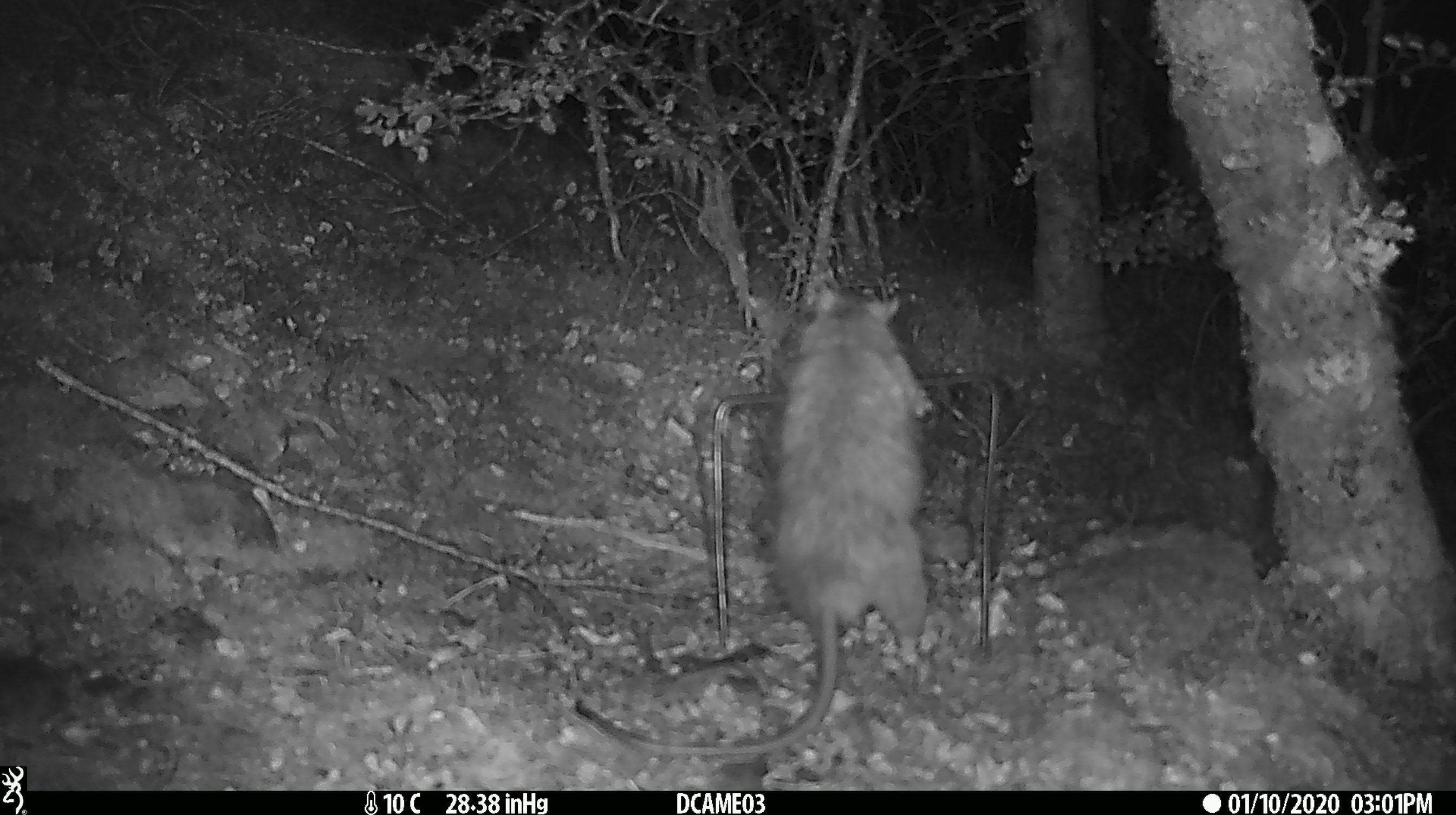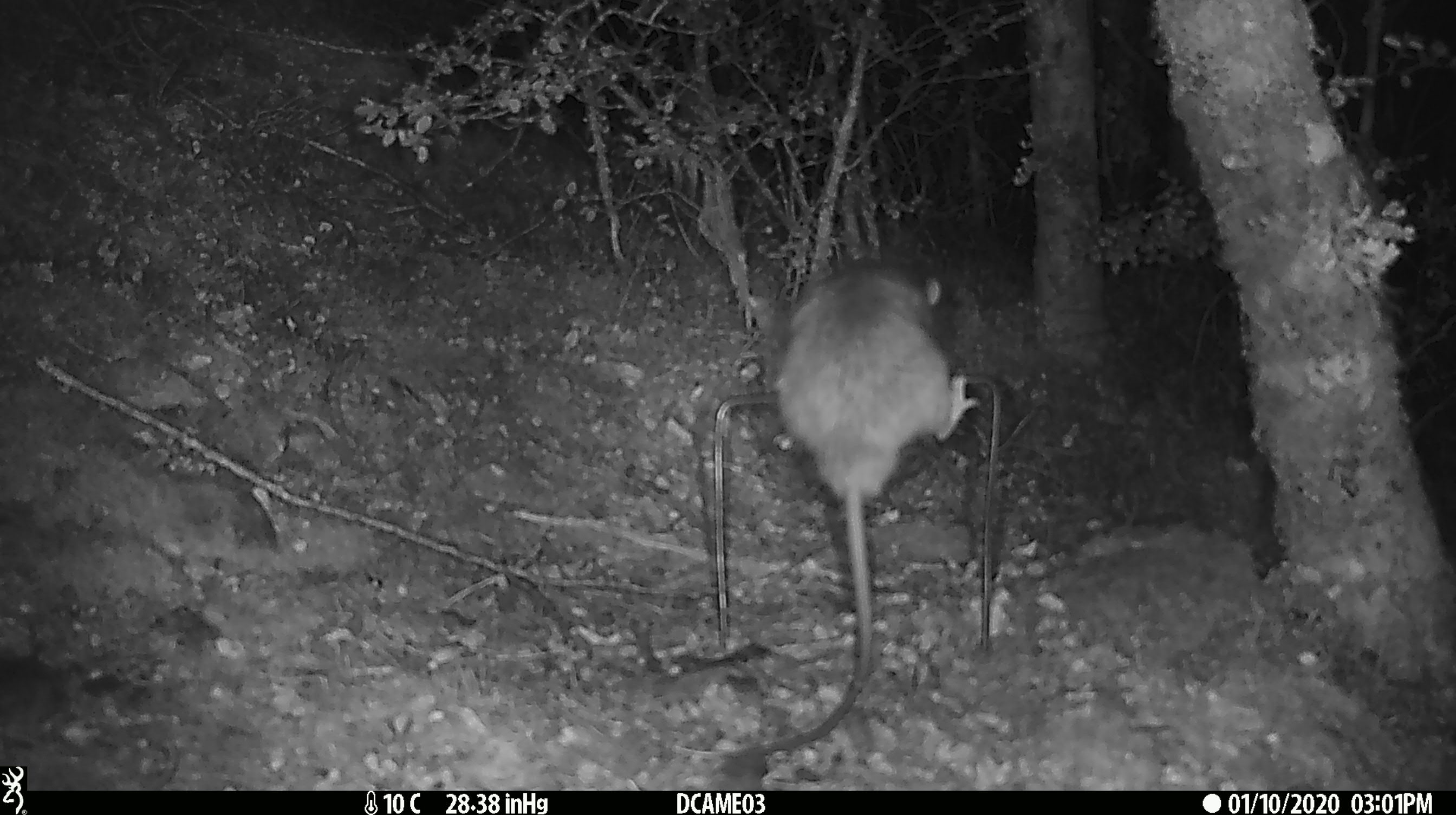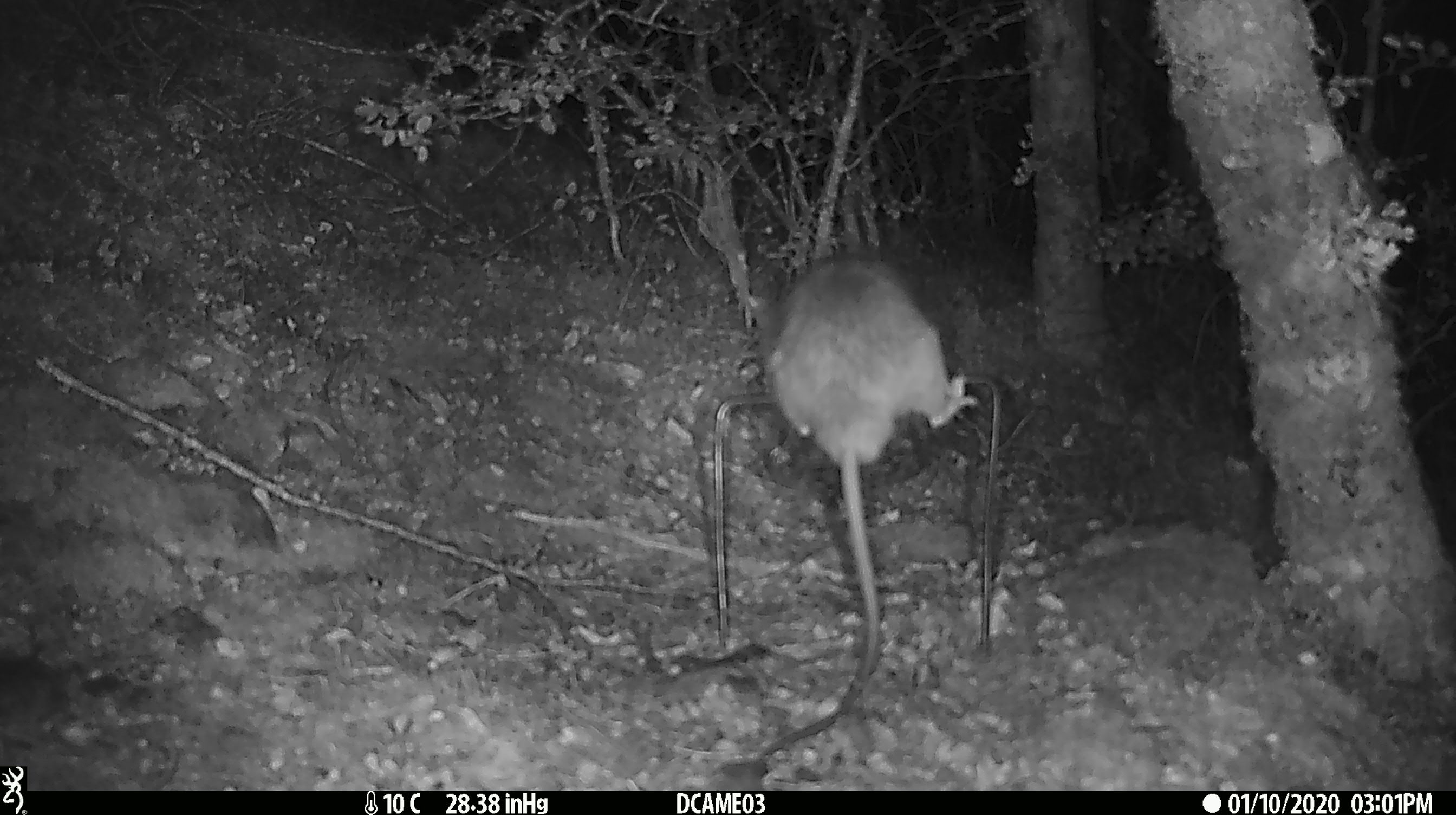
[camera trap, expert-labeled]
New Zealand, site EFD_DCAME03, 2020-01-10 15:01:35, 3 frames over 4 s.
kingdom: Animalia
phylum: Chordata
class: Mammalia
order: Rodentia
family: Muridae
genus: Rattus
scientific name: Rattus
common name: rat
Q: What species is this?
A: Rat (Rattus).